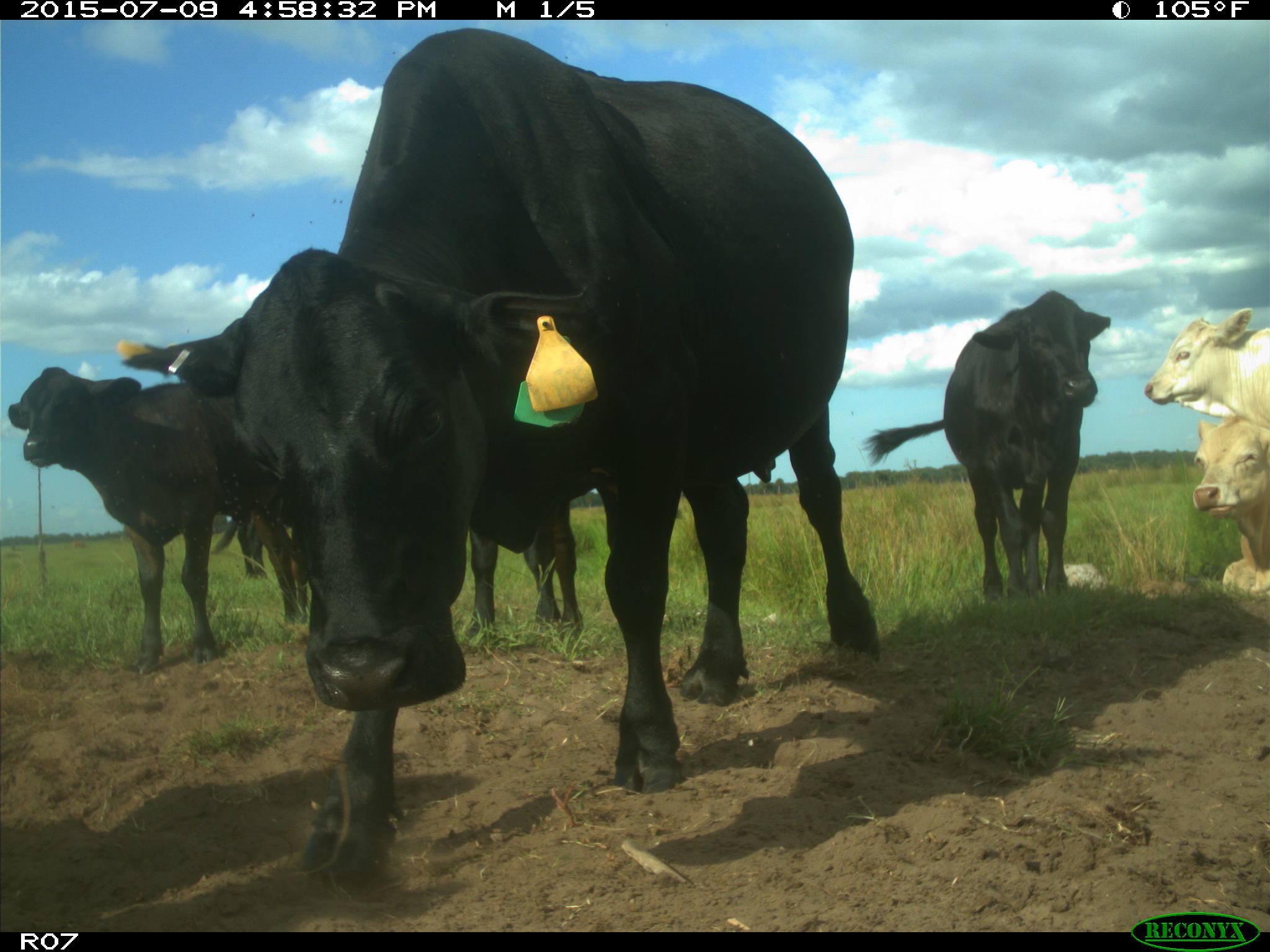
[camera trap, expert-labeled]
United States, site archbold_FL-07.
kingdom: Animalia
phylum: Chordata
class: Mammalia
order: Artiodactyla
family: Bovidae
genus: Bos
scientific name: Bos taurus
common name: domestic cow